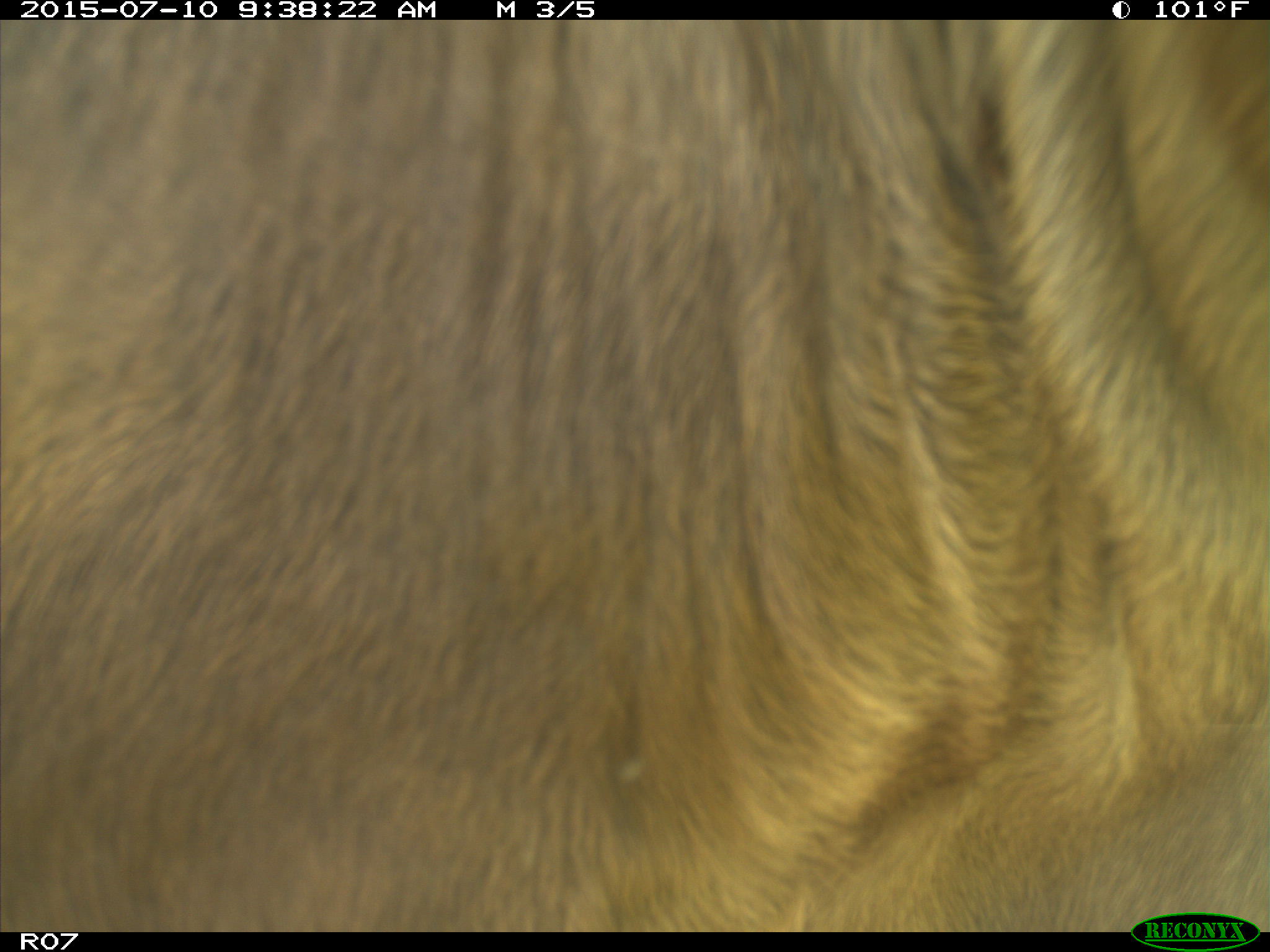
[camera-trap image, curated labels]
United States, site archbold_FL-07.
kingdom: Animalia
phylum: Chordata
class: Mammalia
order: Artiodactyla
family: Bovidae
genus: Bos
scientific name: Bos taurus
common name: domestic cow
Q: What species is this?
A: Bos taurus (domestic cow).